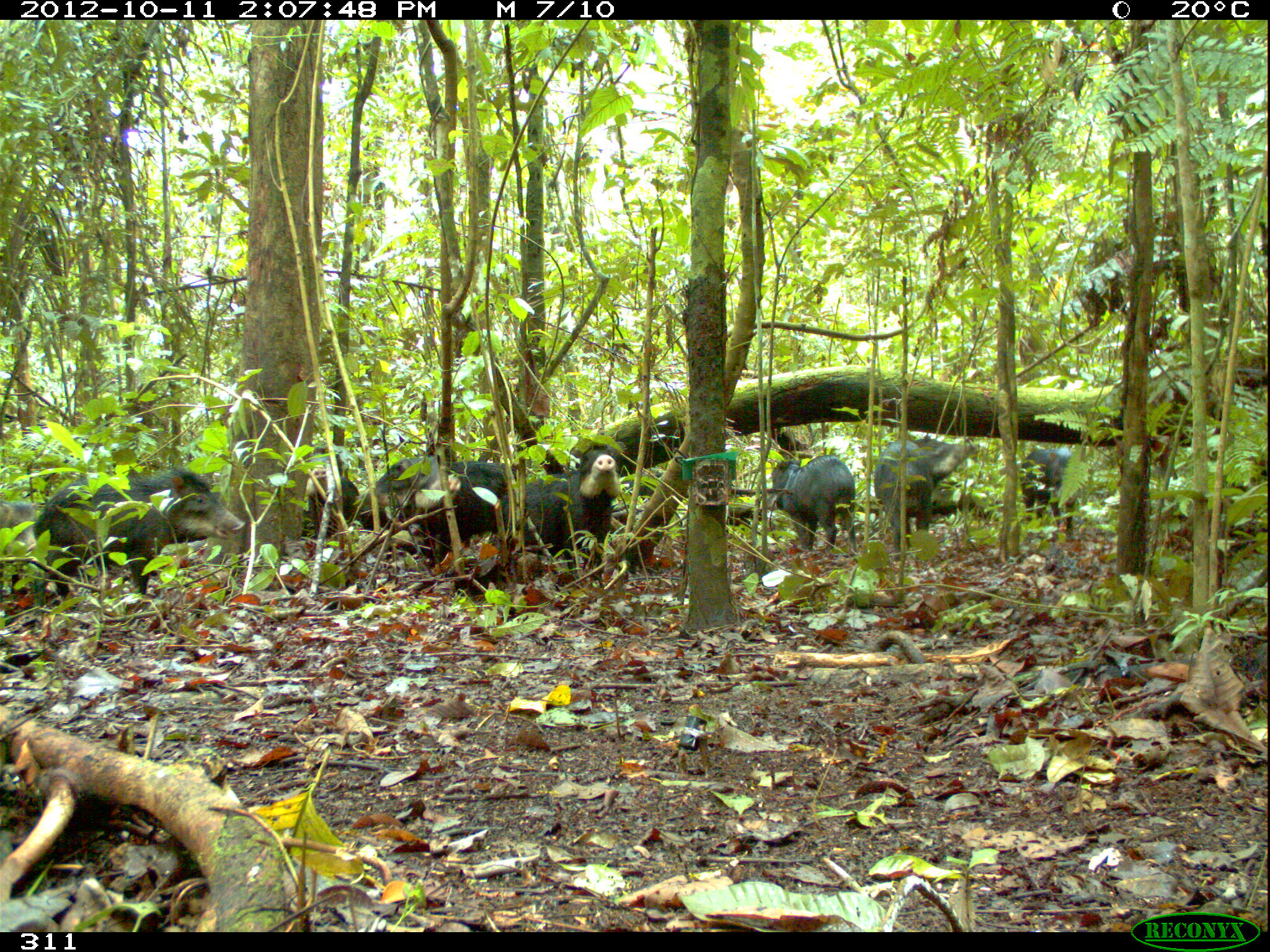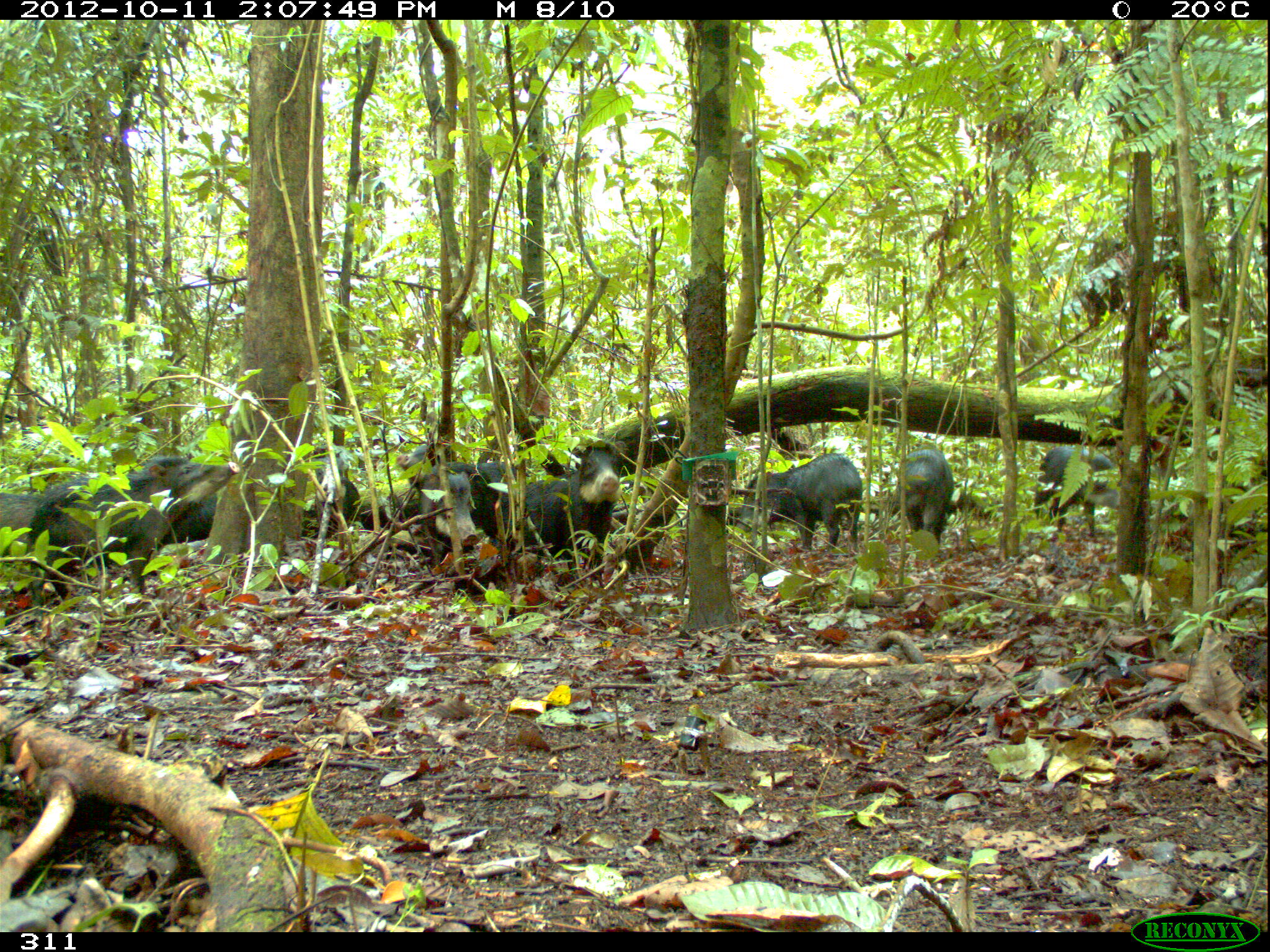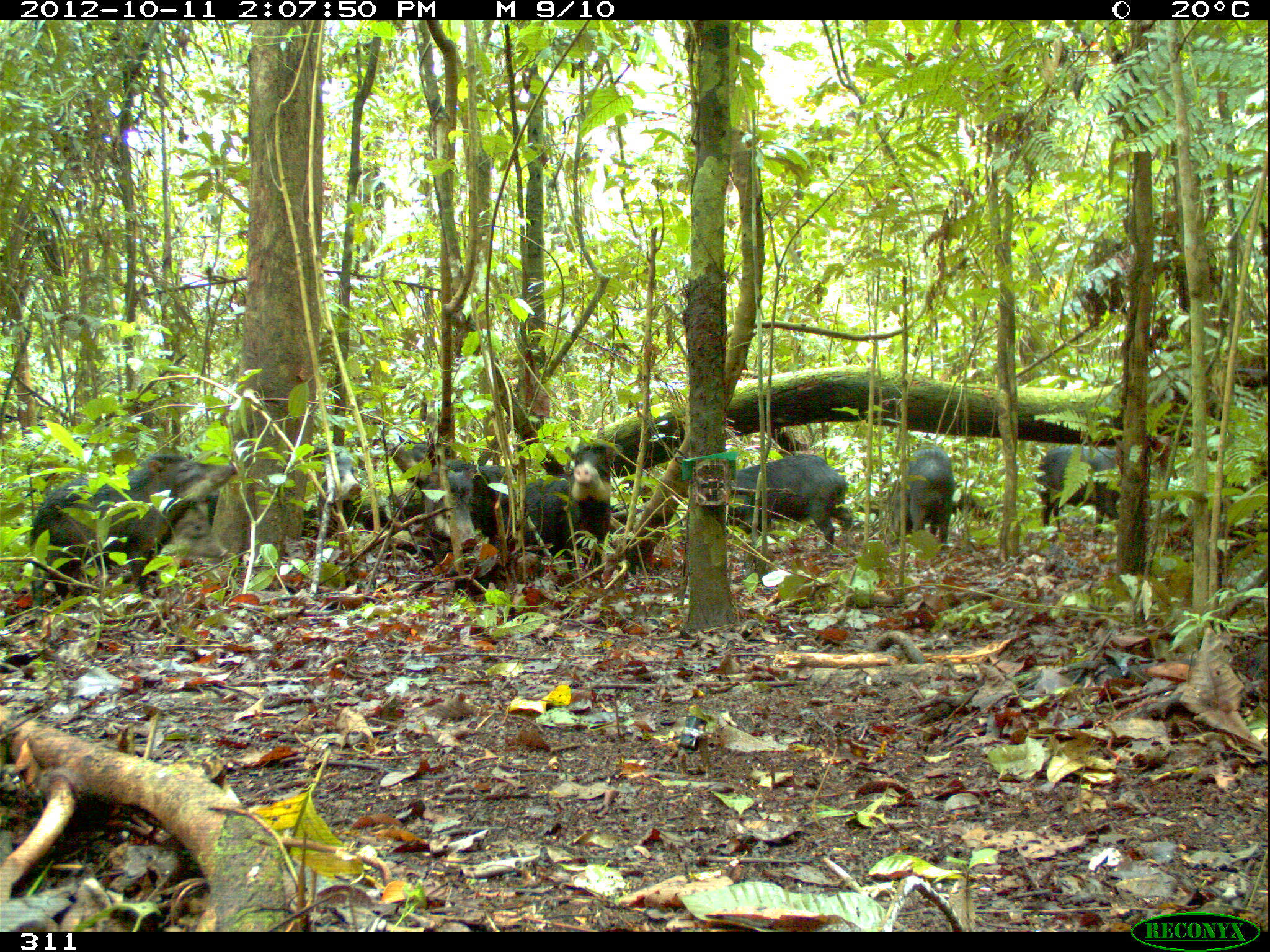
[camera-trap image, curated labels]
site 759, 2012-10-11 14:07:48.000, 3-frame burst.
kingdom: Animalia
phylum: Chordata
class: Mammalia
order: Artiodactyla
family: Tayassuidae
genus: Tayassu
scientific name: Tayassu pecari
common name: white-lipped peccary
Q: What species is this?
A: Tayassu pecari (white-lipped peccary).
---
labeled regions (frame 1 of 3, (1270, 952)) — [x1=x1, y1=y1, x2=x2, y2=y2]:
tayassu pecari: [x1=32, y1=465, x2=247, y2=606]; [x1=30, y1=464, x2=247, y2=599]; [x1=357, y1=456, x2=506, y2=572]; [x1=504, y1=440, x2=620, y2=583]; [x1=500, y1=448, x2=622, y2=580]; [x1=874, y1=436, x2=980, y2=561]; [x1=873, y1=433, x2=974, y2=561]; [x1=404, y1=460, x2=520, y2=552]; [x1=771, y1=455, x2=856, y2=555]; [x1=770, y1=454, x2=856, y2=552]; [x1=355, y1=456, x2=461, y2=532]; [x1=297, y1=444, x2=361, y2=538]; [x1=1019, y1=447, x2=1080, y2=537]; [x1=1020, y1=446, x2=1077, y2=534]; [x1=305, y1=465, x2=361, y2=538]; [x1=0, y1=499, x2=39, y2=556]; [x1=1, y1=498, x2=35, y2=560]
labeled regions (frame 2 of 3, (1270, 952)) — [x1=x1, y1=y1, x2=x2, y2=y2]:
tayassu pecari: [x1=25, y1=455, x2=240, y2=605]; [x1=503, y1=440, x2=626, y2=578]; [x1=729, y1=453, x2=863, y2=553]; [x1=312, y1=443, x2=434, y2=537]; [x1=417, y1=460, x2=518, y2=568]; [x1=1033, y1=443, x2=1121, y2=533]; [x1=895, y1=448, x2=955, y2=546]; [x1=156, y1=490, x2=219, y2=550]; [x1=0, y1=492, x2=46, y2=557]